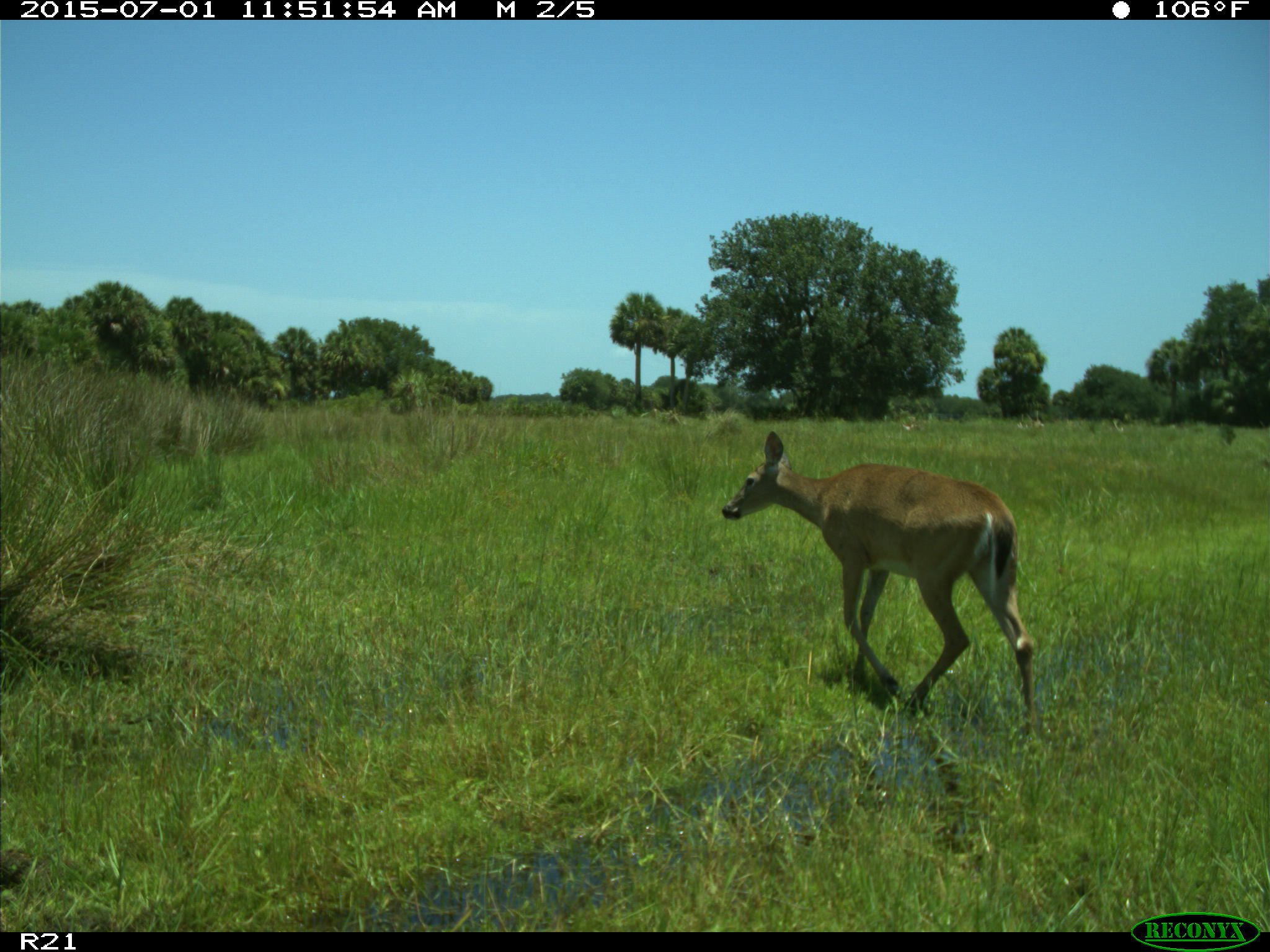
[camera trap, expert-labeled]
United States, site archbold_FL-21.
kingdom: Animalia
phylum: Chordata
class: Mammalia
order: Artiodactyla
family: Cervidae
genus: Odocoileus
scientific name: Odocoileus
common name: deer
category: unidentified deer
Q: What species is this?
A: Unidentified deer (deer) (Odocoileus).